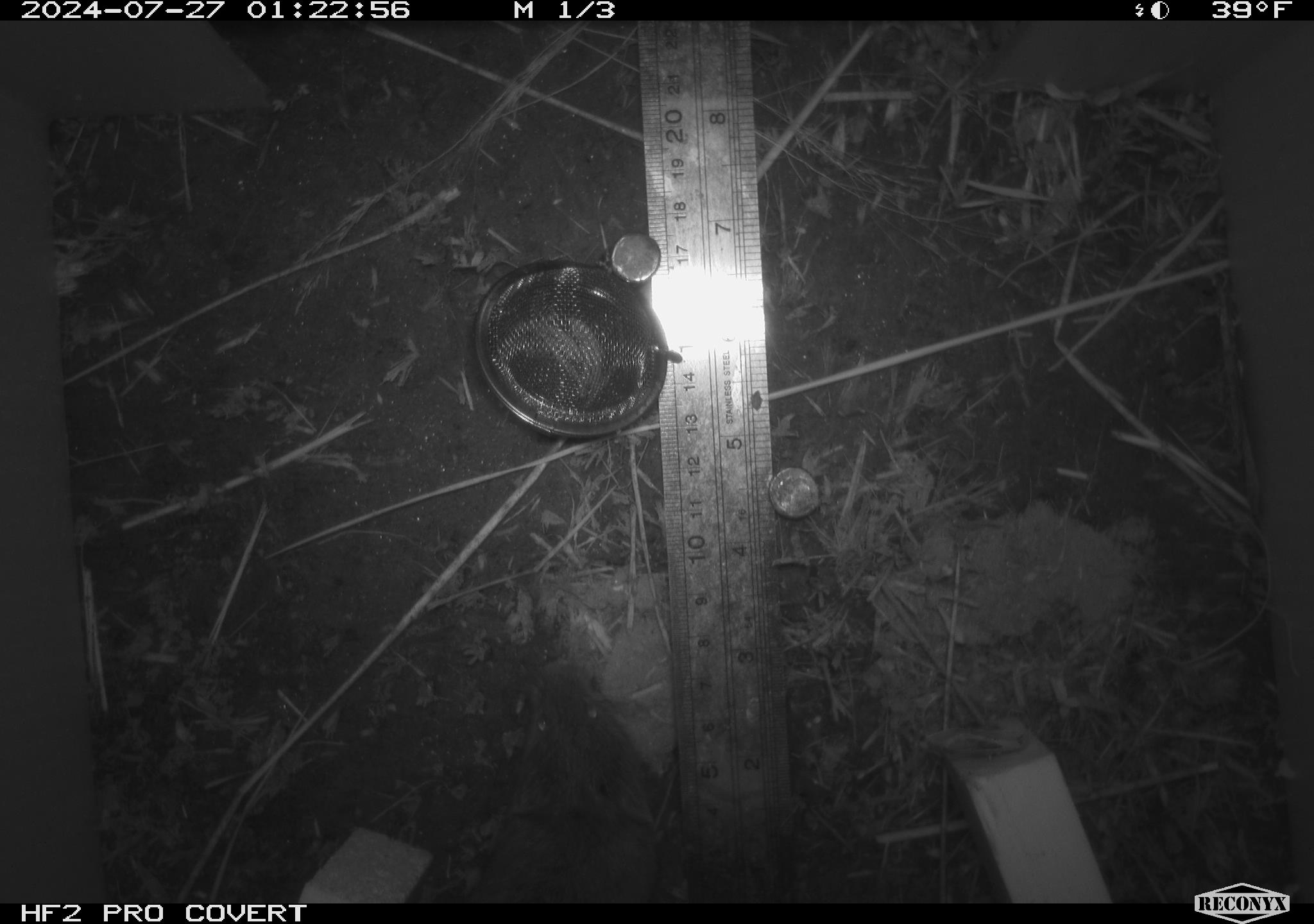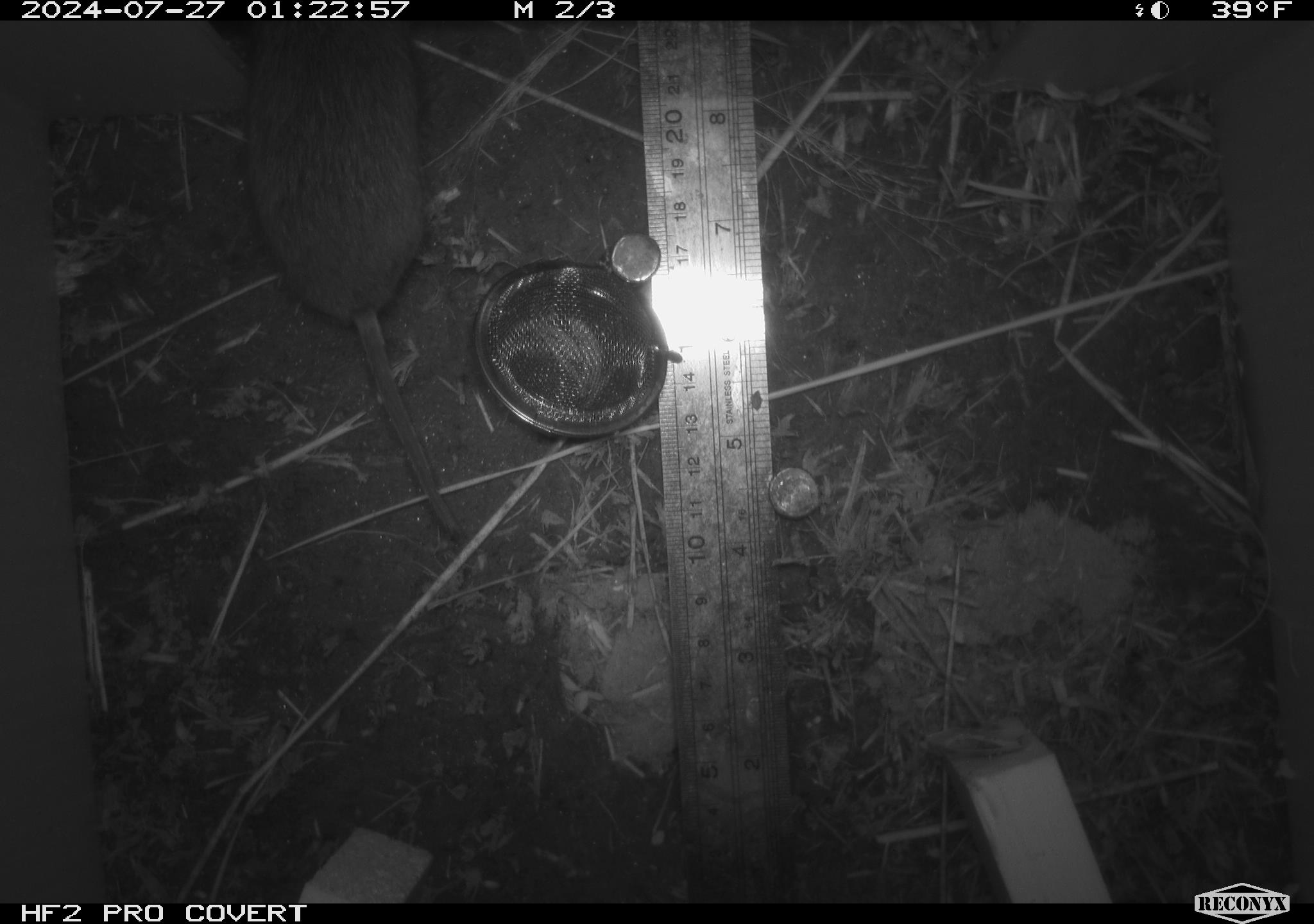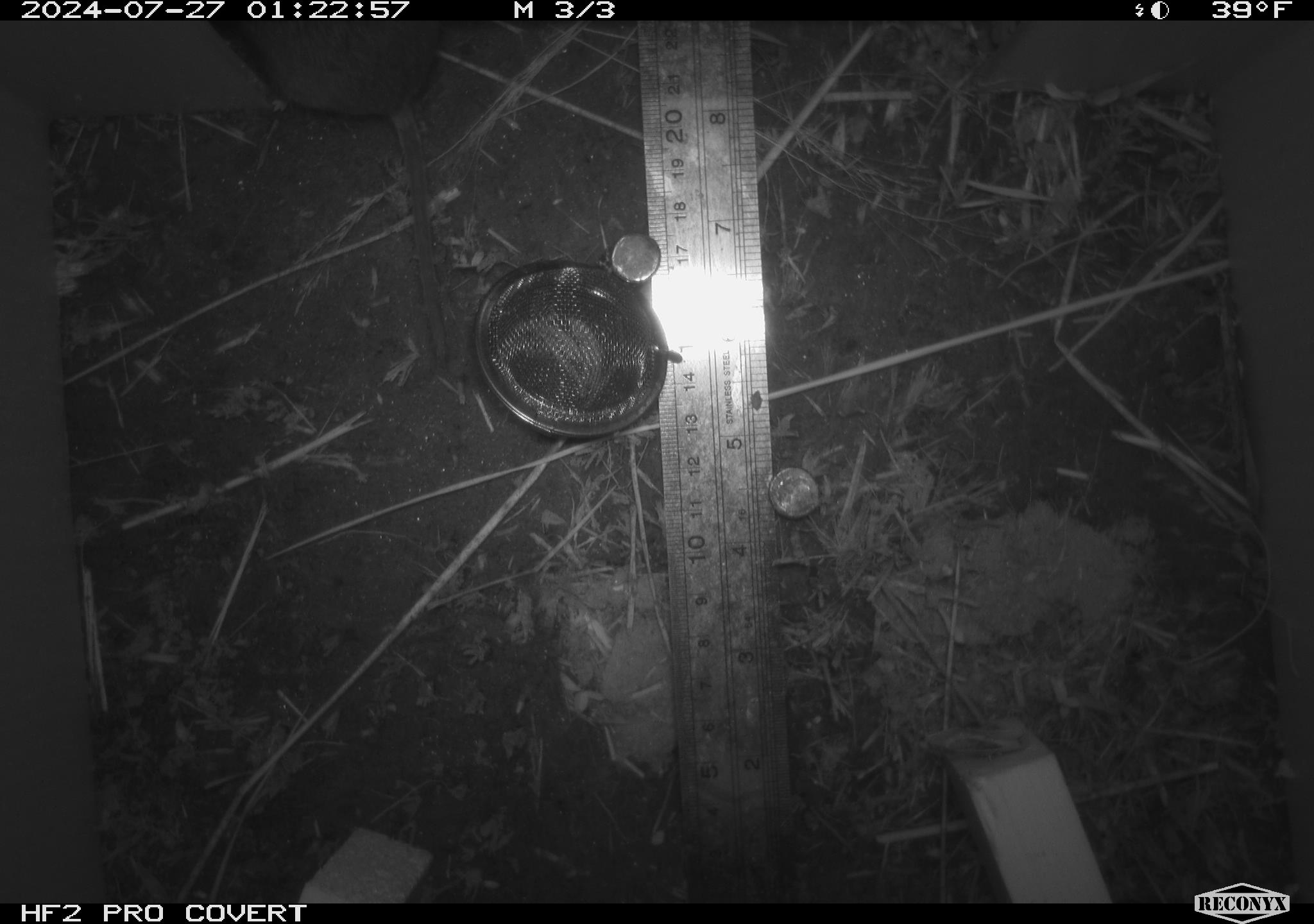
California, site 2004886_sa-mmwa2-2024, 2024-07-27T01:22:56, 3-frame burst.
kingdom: Animalia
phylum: Chordata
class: Mammalia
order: Rodentia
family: Cricetidae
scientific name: Arvicolinae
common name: voles, lemmings, and muskrats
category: arvicolinae subfamily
Arvicolinae subfamily (voles, lemmings, and muskrats) (Arvicolinae).